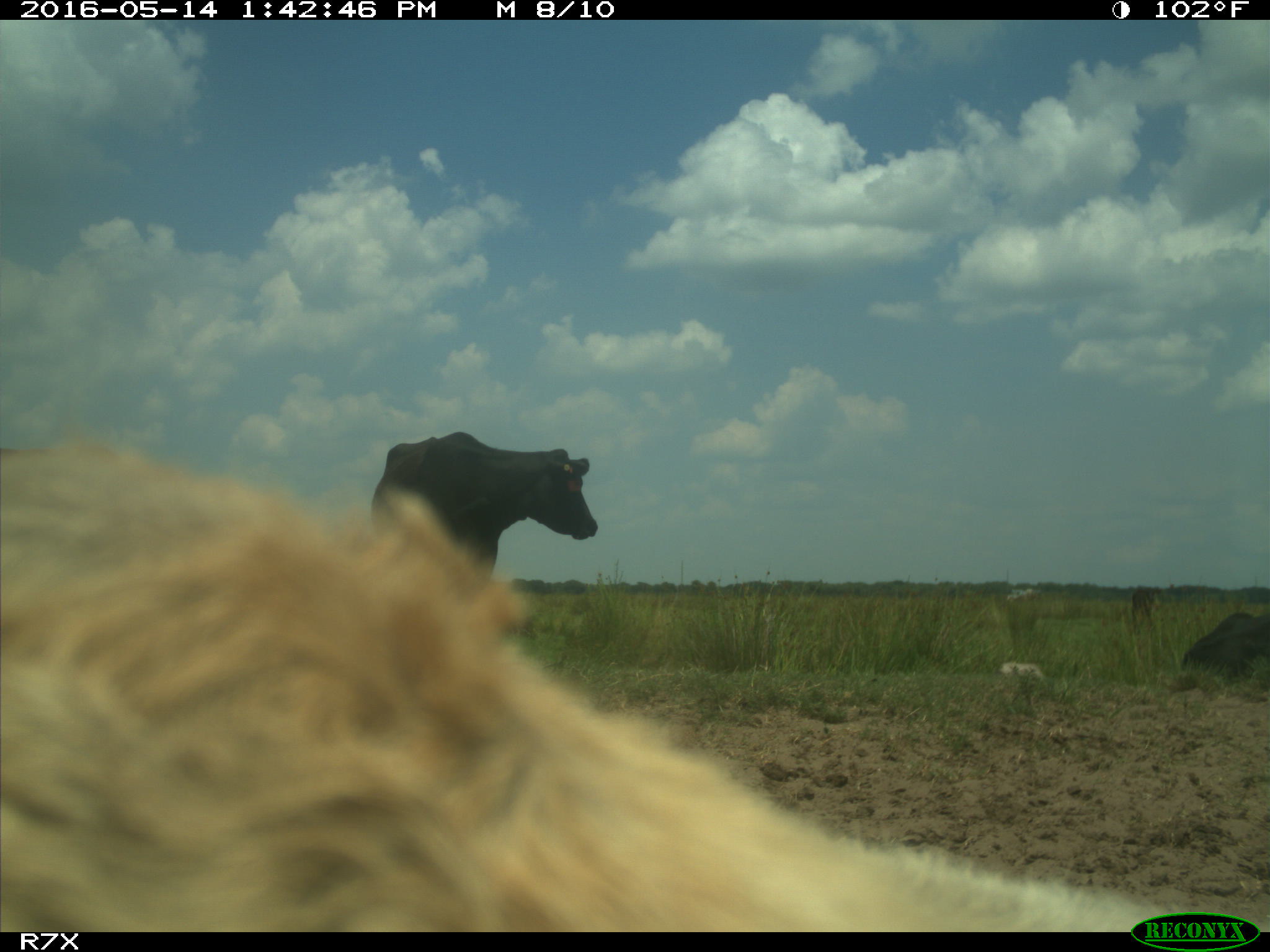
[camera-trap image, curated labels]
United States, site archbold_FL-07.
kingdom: Animalia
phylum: Chordata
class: Mammalia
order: Artiodactyla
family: Bovidae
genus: Bos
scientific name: Bos taurus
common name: domestic cow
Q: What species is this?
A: Bos taurus (domestic cow).